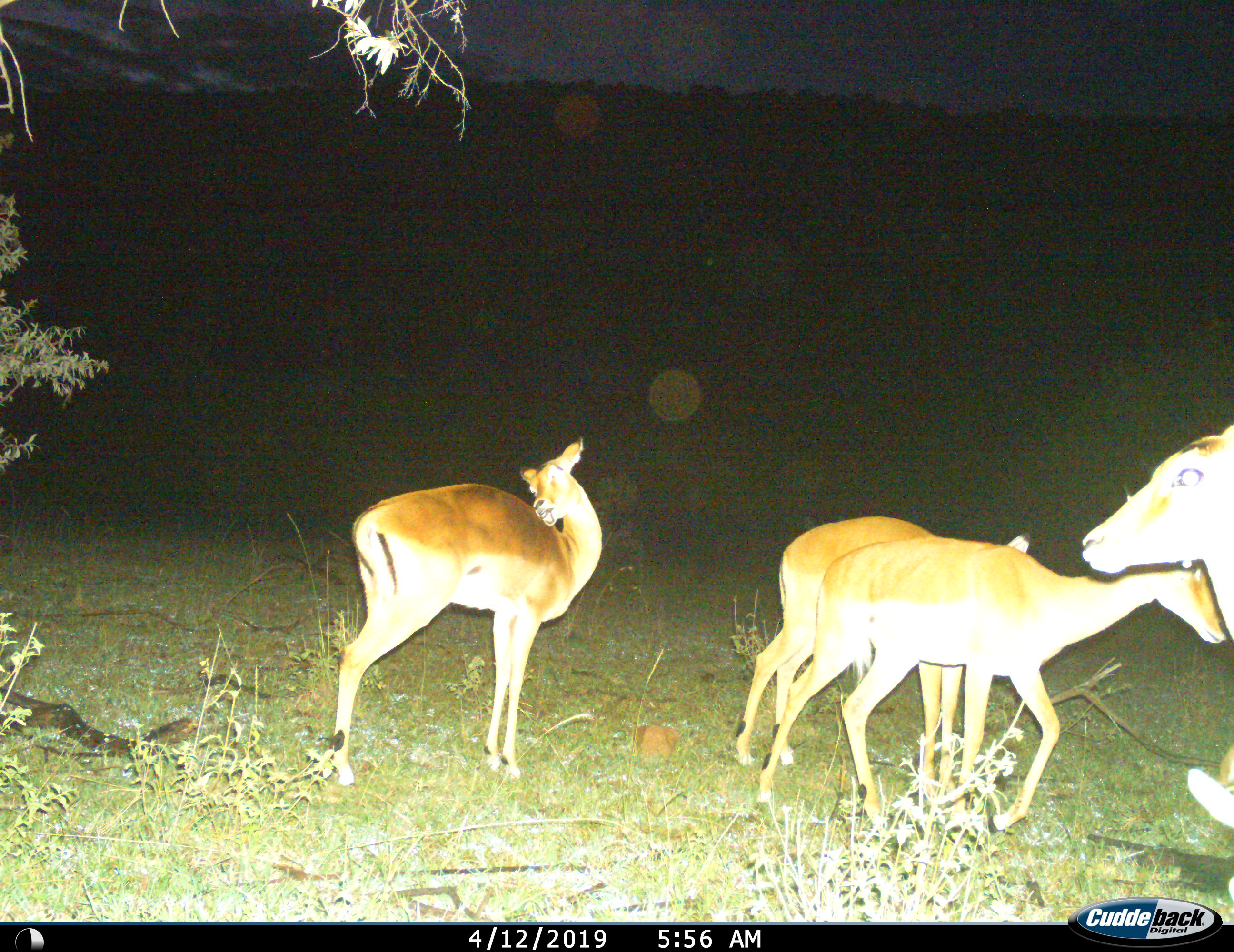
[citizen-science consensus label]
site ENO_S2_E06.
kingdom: Animalia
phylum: Chordata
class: Mammalia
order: Artiodactyla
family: Bovidae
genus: Aepyceros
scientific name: Aepyceros melampus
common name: impala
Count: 4.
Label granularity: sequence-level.